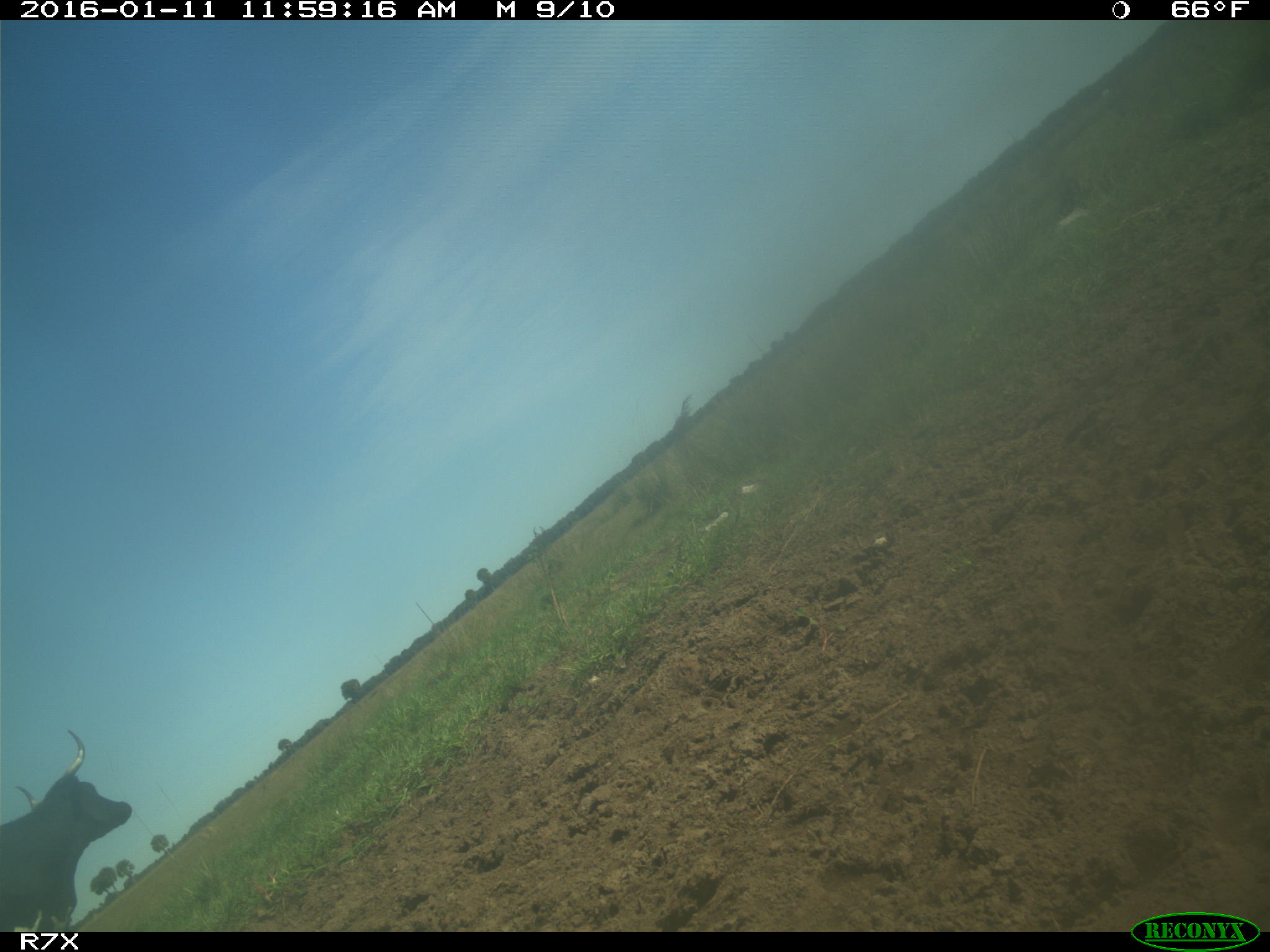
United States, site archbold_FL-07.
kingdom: Animalia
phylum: Chordata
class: Mammalia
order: Artiodactyla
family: Bovidae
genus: Bos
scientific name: Bos taurus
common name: domestic cow